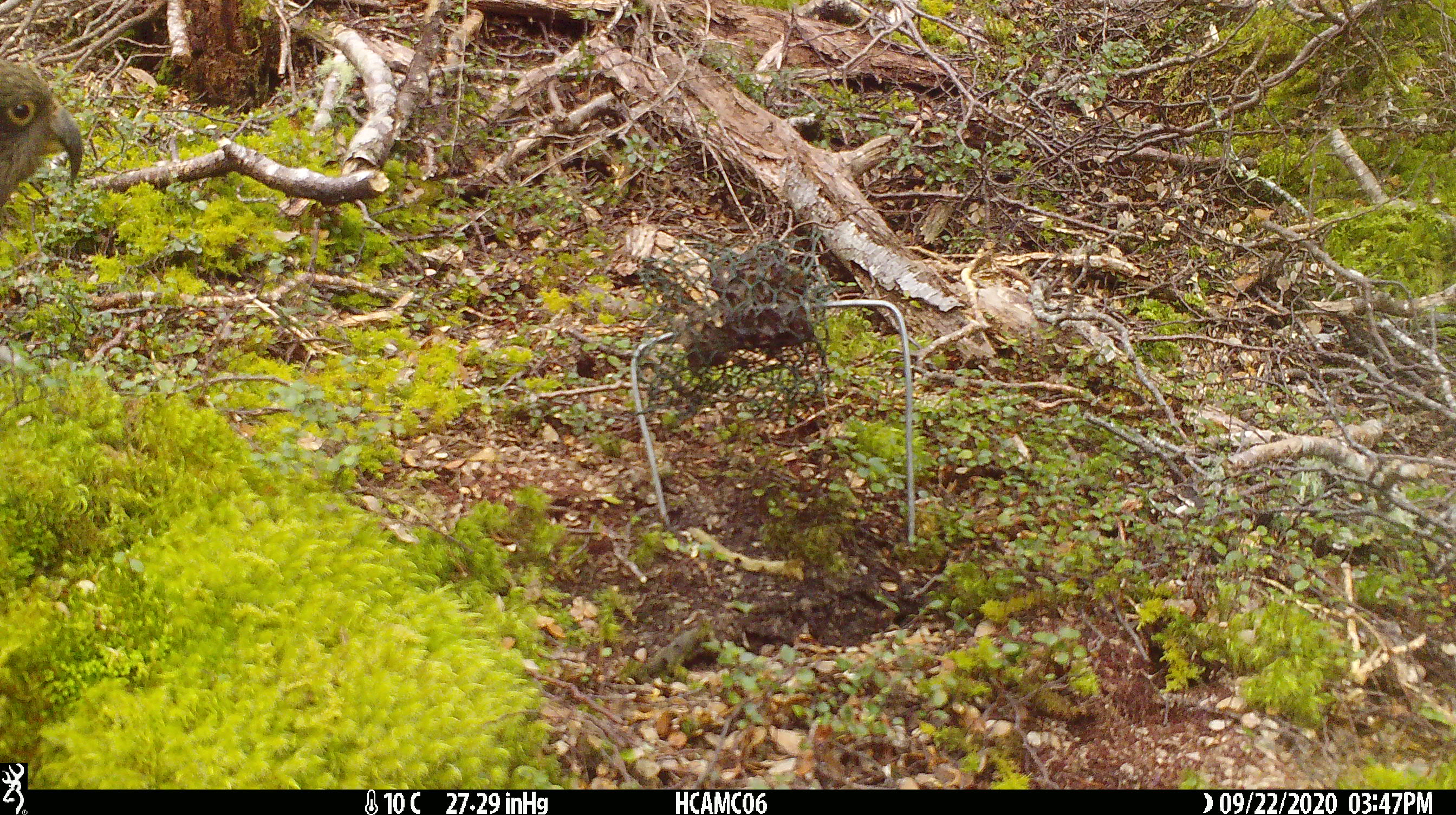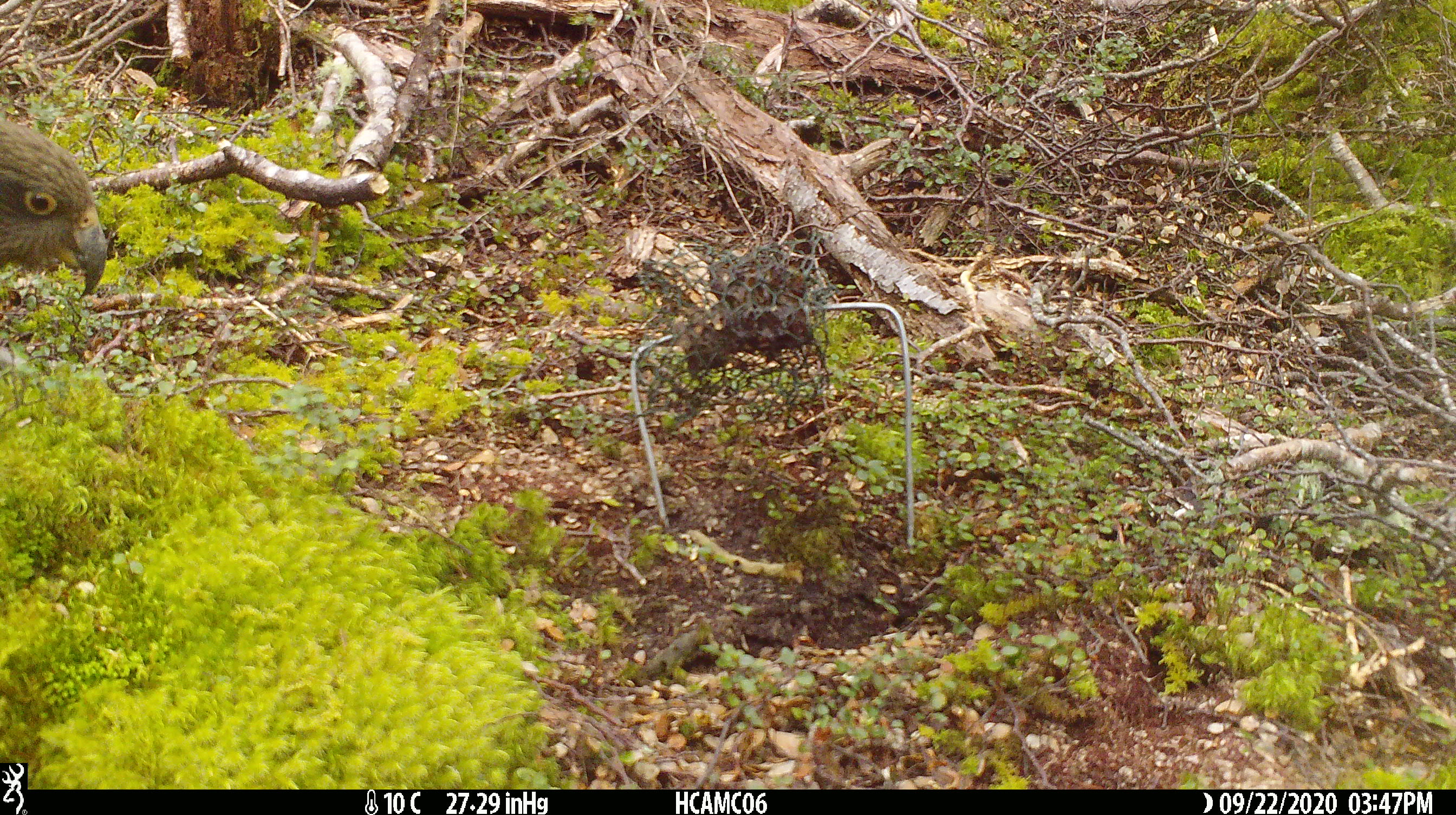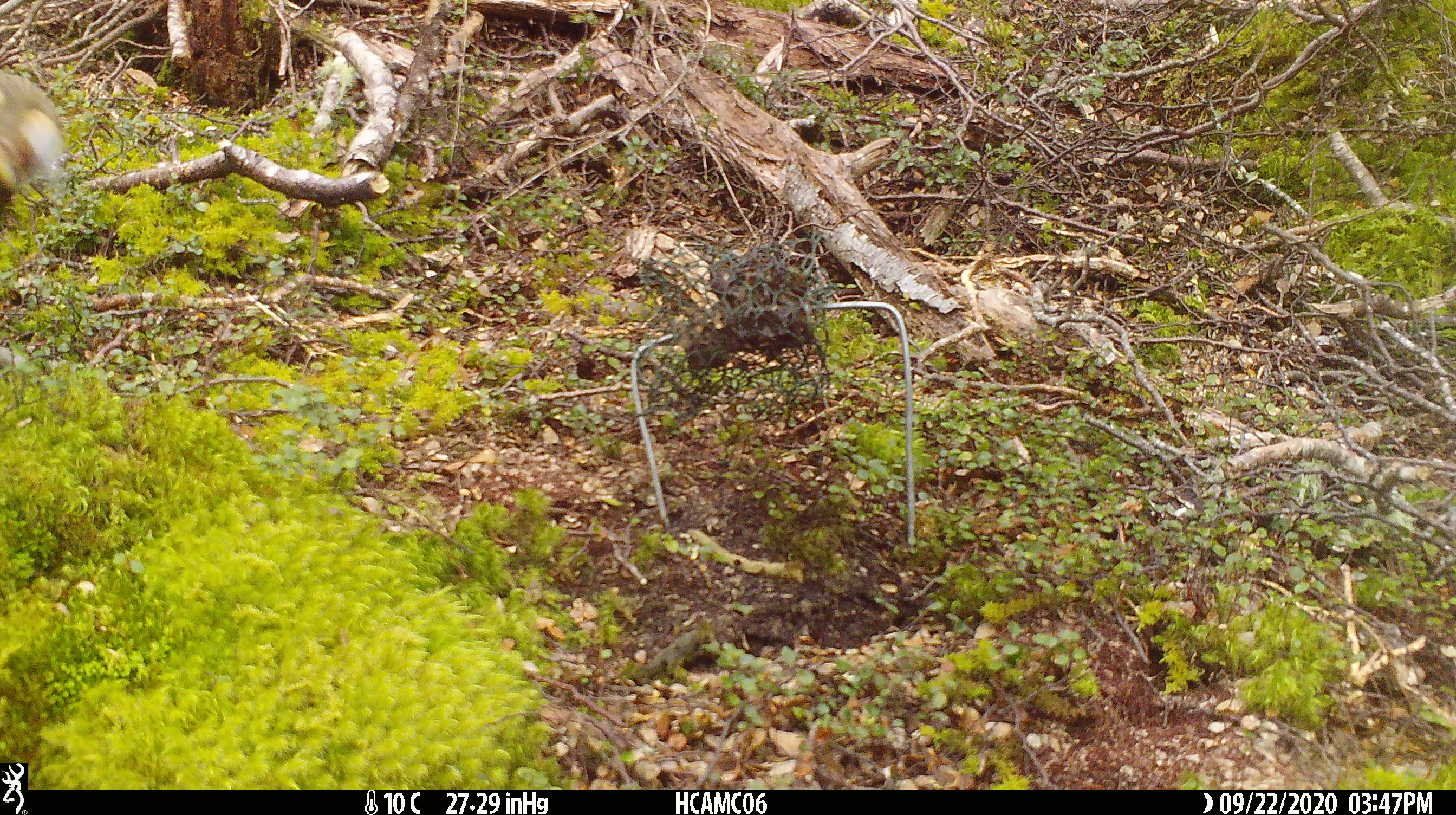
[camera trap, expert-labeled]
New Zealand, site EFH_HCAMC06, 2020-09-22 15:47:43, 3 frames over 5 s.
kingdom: Animalia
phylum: Chordata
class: Aves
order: Psittaciformes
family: Strigopidae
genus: Nestor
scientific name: Nestor notabilis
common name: kea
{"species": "kea (Nestor notabilis)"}